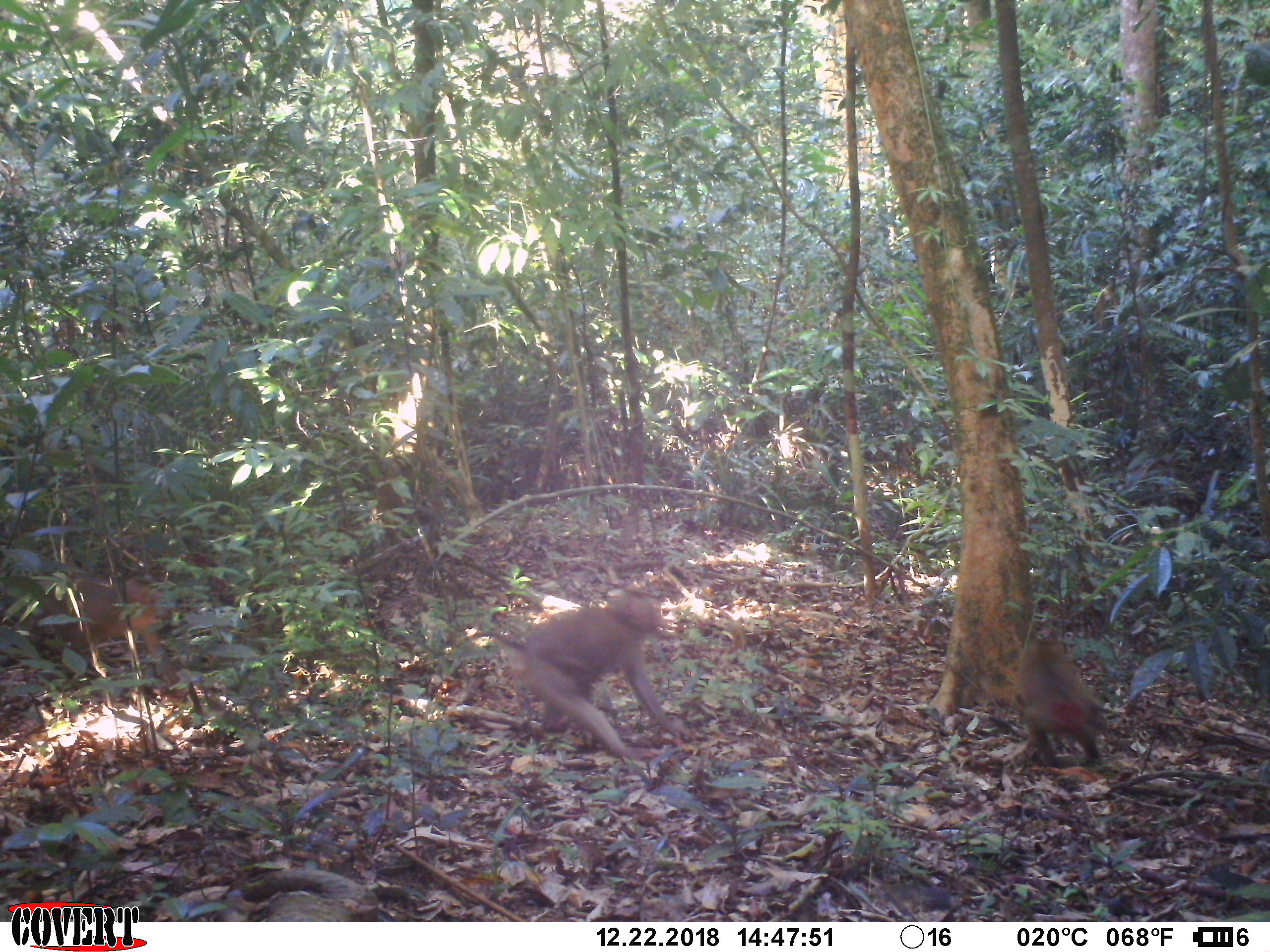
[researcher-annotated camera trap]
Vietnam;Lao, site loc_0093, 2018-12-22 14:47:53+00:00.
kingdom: Animalia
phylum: Chordata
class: Mammalia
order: Primates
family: Cercopithecidae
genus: Macaca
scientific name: Macaca nemestrina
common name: pig-tailed macaque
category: pig tailed macaque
Pig tailed macaque (pig-tailed macaque) (Macaca nemestrina). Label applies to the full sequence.